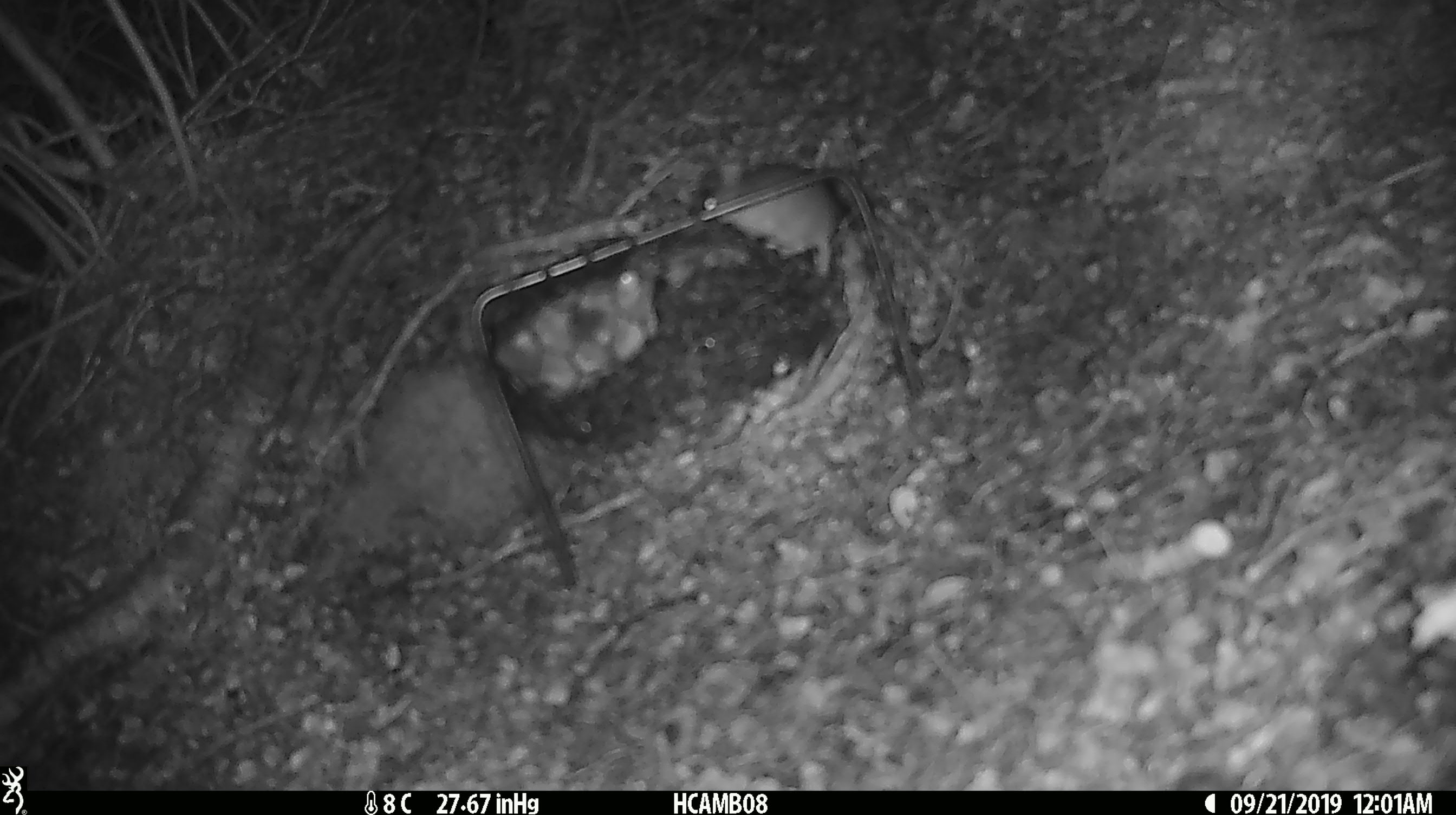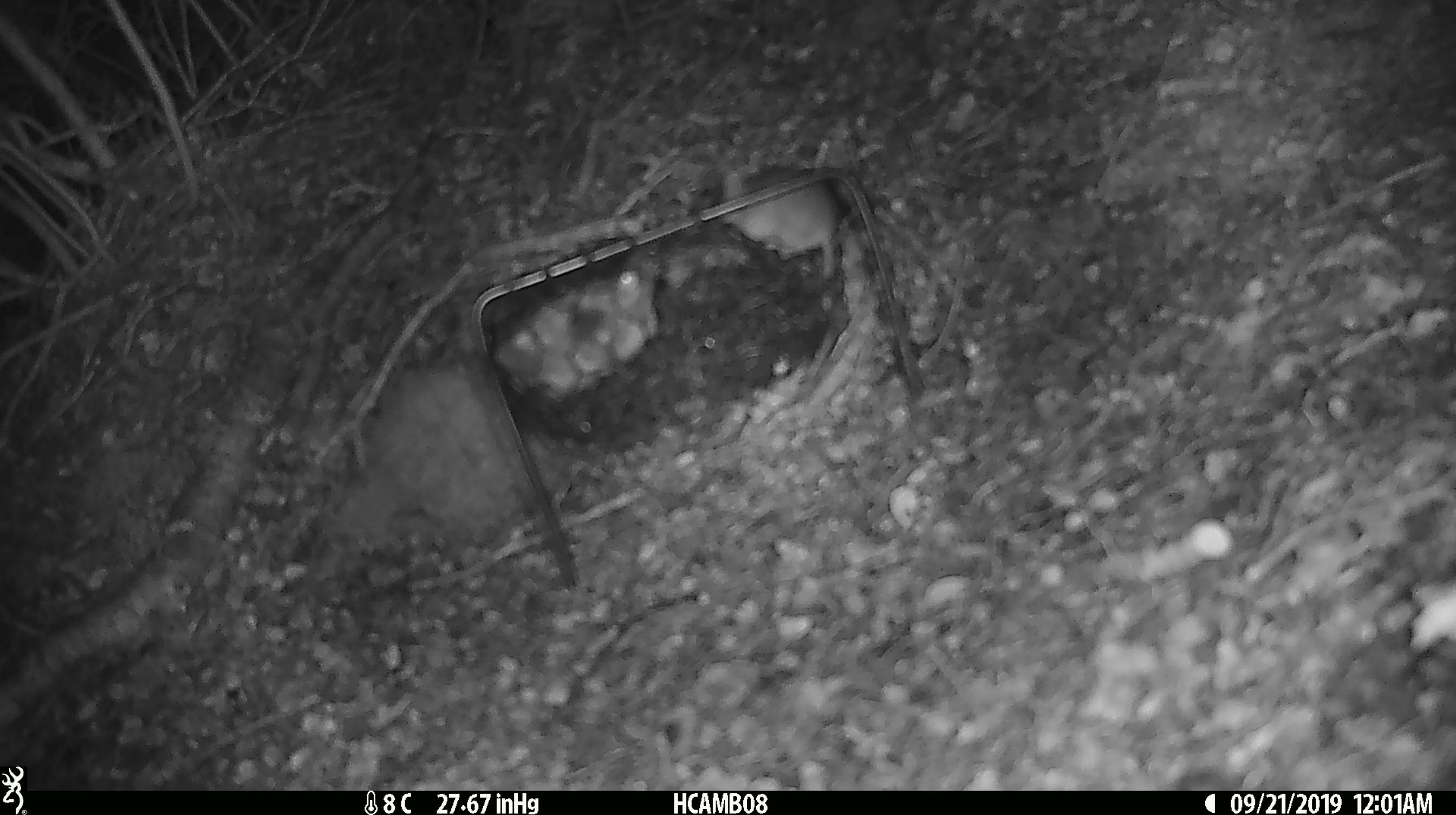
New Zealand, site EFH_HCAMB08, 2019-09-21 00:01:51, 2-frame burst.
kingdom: Animalia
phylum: Chordata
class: Mammalia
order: Rodentia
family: Muridae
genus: Mus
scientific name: Mus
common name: mouse